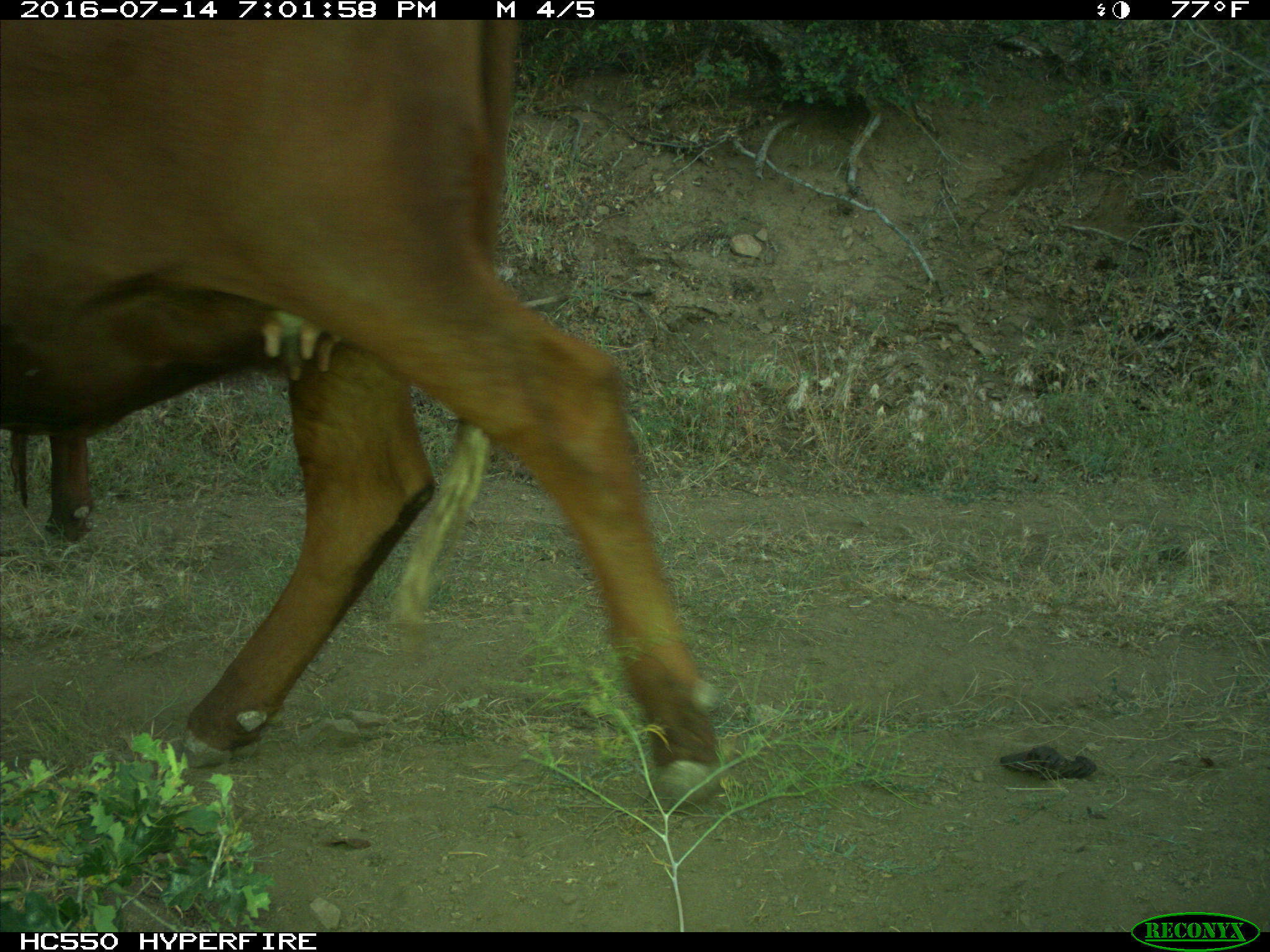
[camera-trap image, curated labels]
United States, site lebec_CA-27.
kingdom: Animalia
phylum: Chordata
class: Mammalia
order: Artiodactyla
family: Bovidae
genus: Bos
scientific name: Bos taurus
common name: domestic cow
Bos taurus (domestic cow).